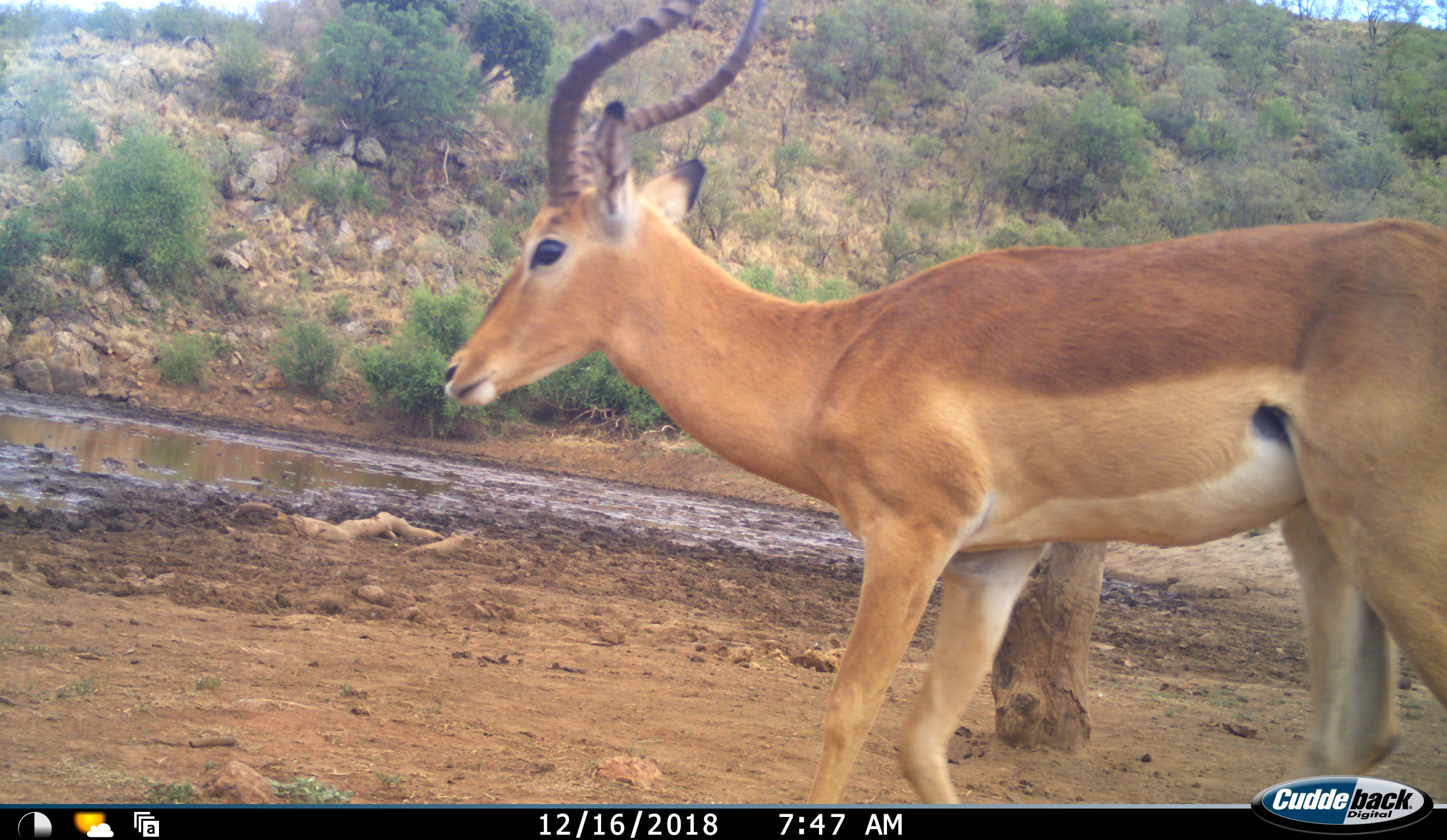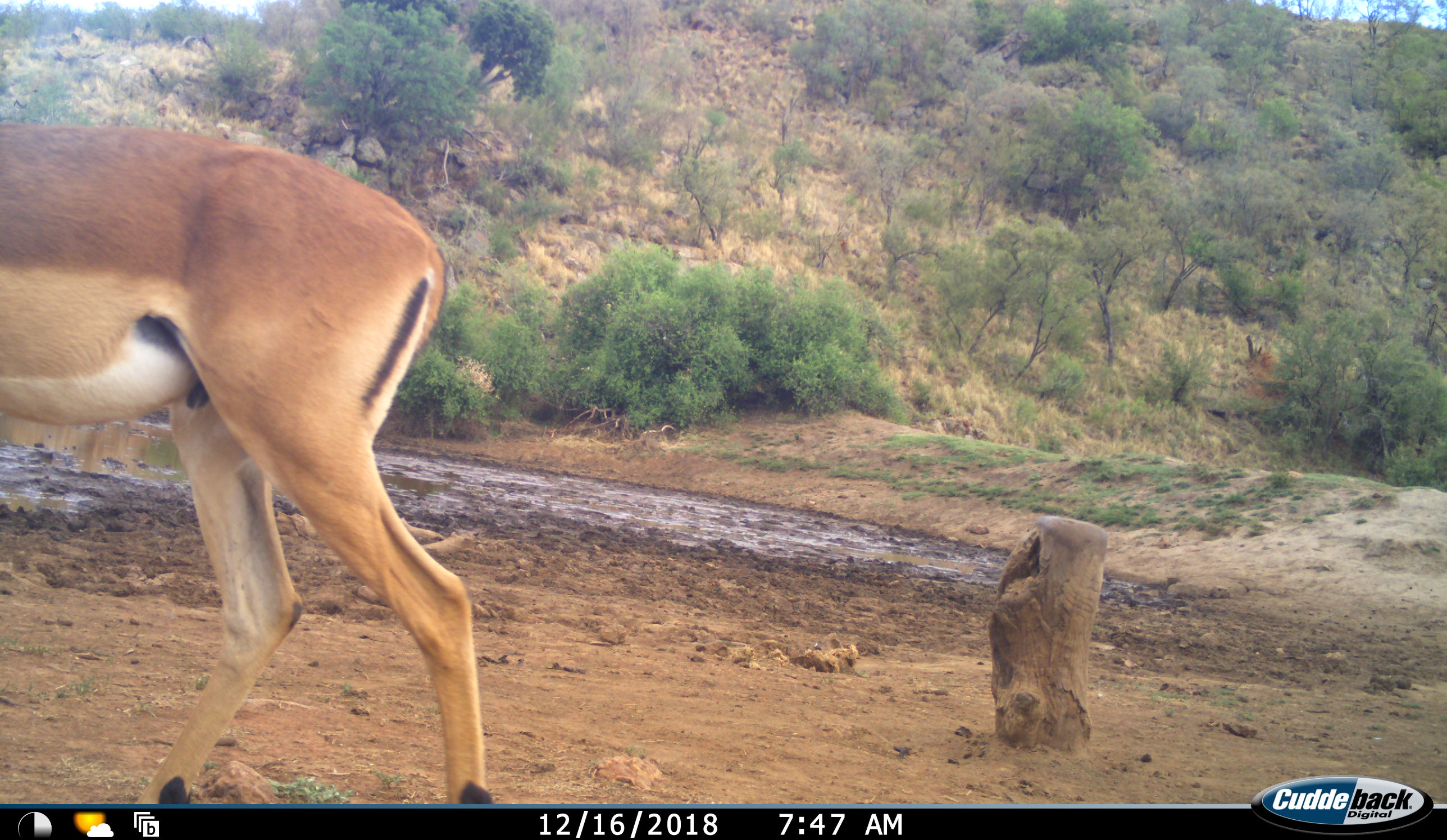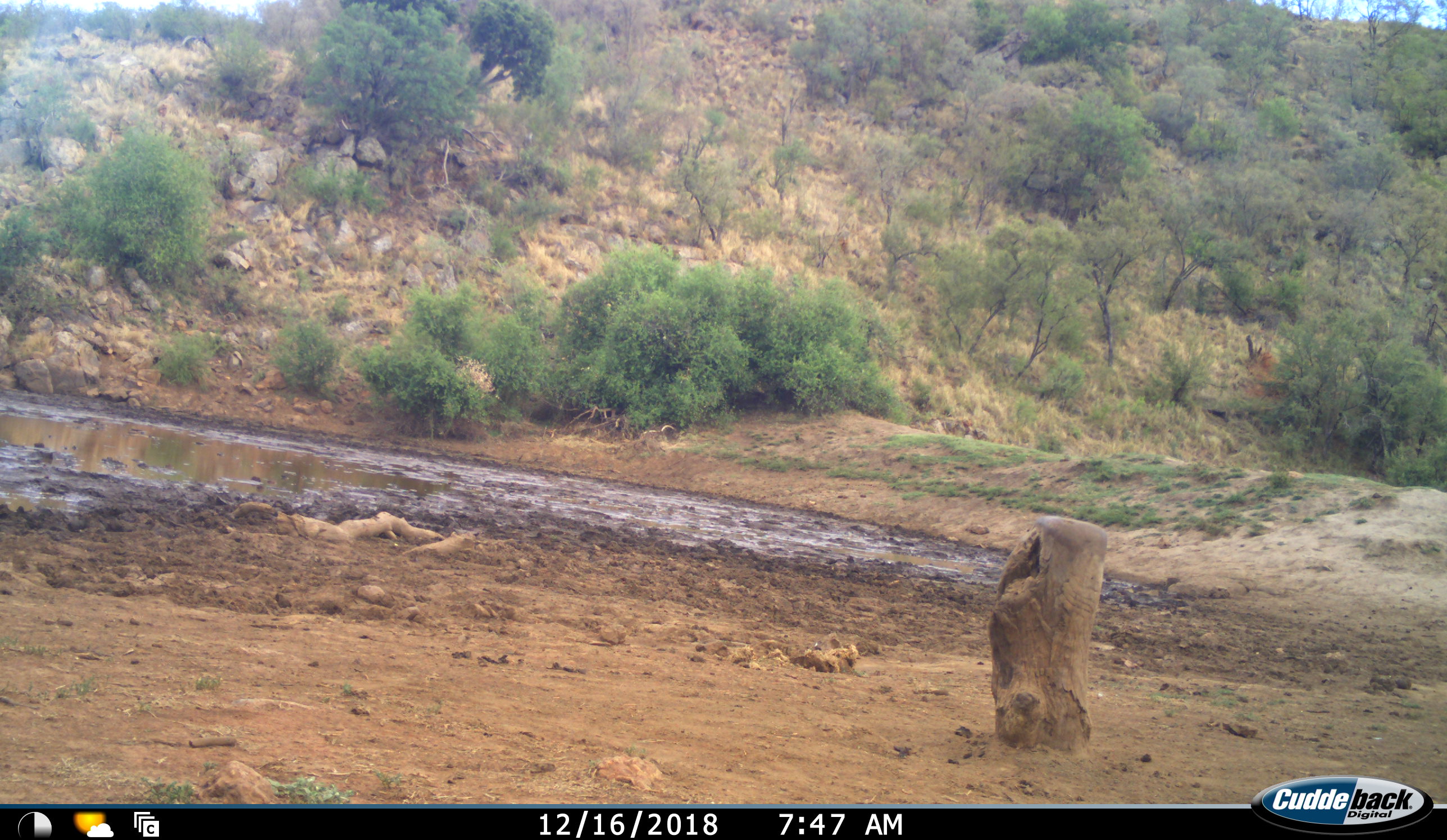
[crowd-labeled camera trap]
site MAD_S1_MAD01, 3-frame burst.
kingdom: Animalia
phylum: Chordata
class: Mammalia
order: Artiodactyla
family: Bovidae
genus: Aepyceros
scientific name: Aepyceros melampus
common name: impala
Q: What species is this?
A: Impala (Aepyceros melampus).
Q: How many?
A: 1.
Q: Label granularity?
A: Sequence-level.